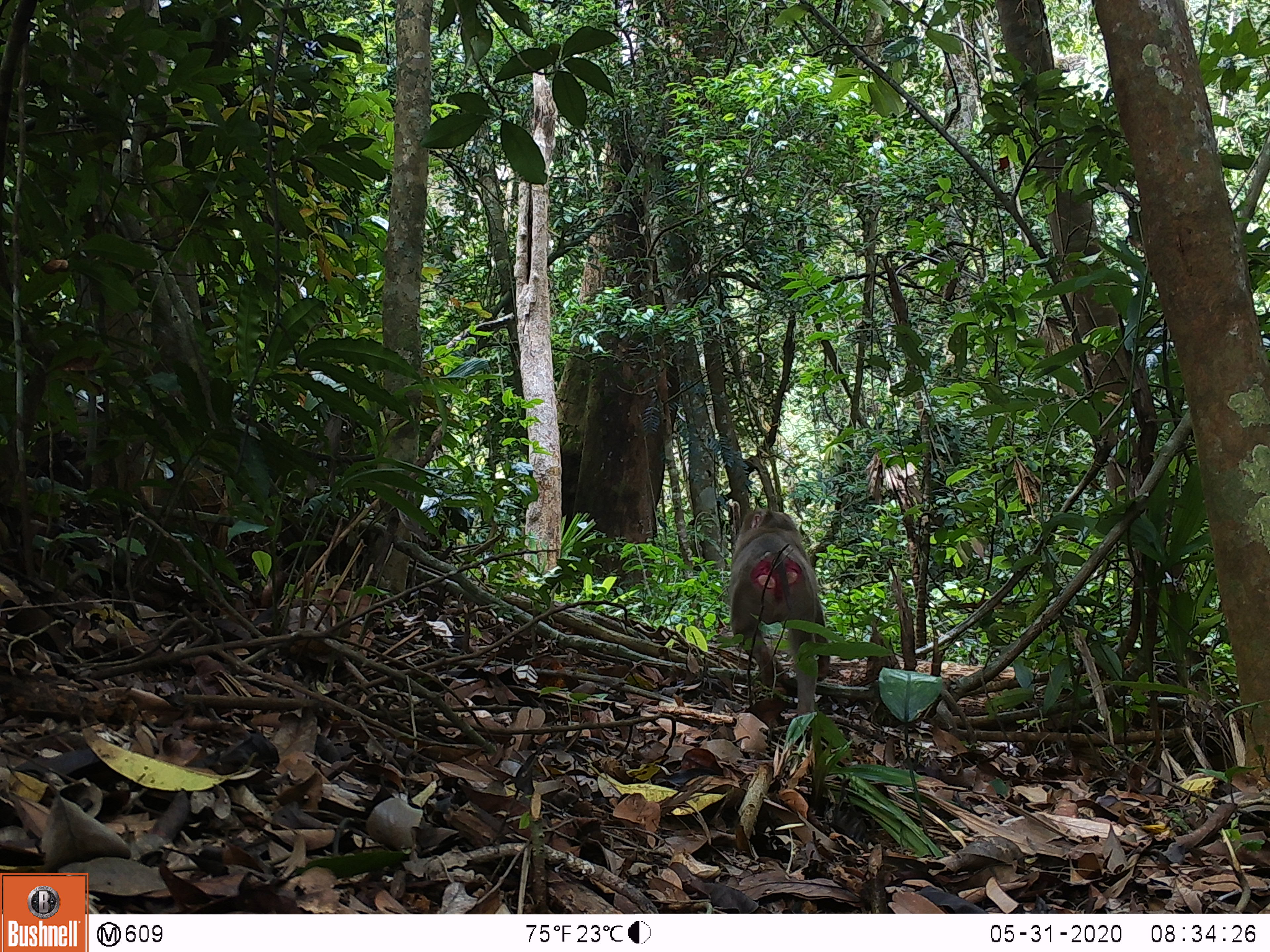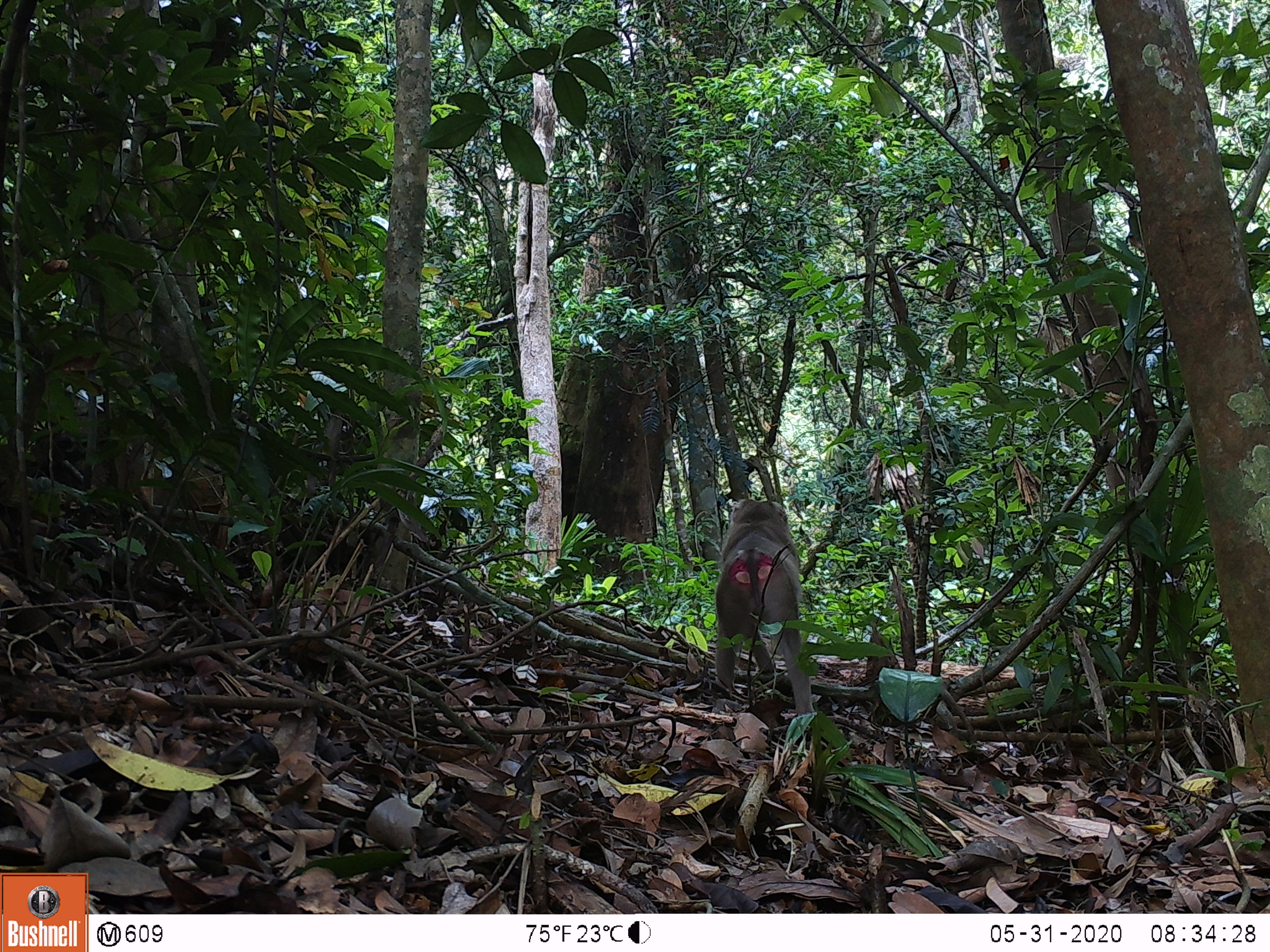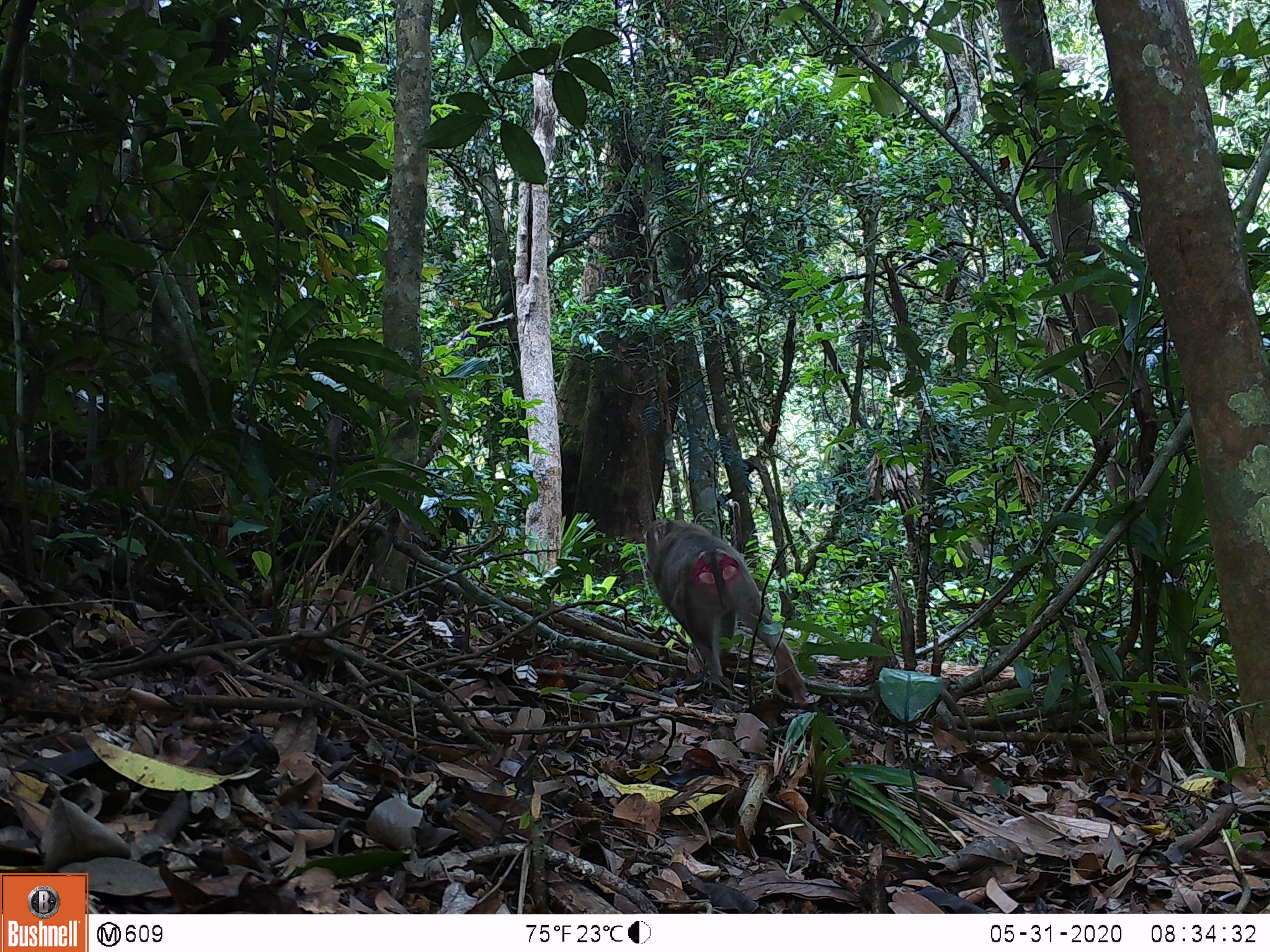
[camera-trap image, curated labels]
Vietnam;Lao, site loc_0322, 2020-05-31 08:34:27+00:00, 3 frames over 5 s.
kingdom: Animalia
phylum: Chordata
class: Mammalia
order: Primates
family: Cercopithecidae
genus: Macaca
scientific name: Macaca nemestrina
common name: pig-tailed macaque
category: pig tailed macaque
Pig tailed macaque (pig-tailed macaque) (Macaca nemestrina). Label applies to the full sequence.